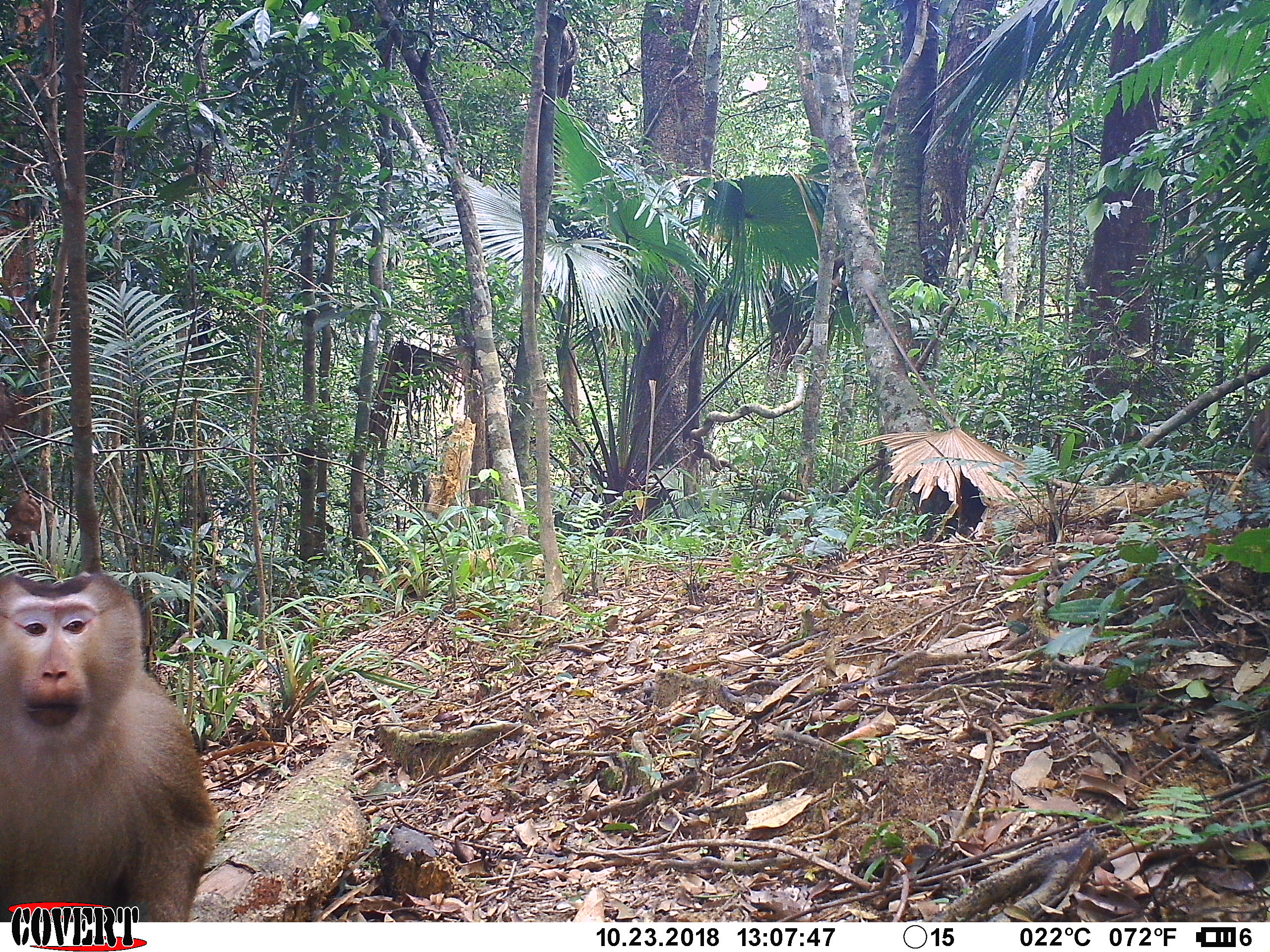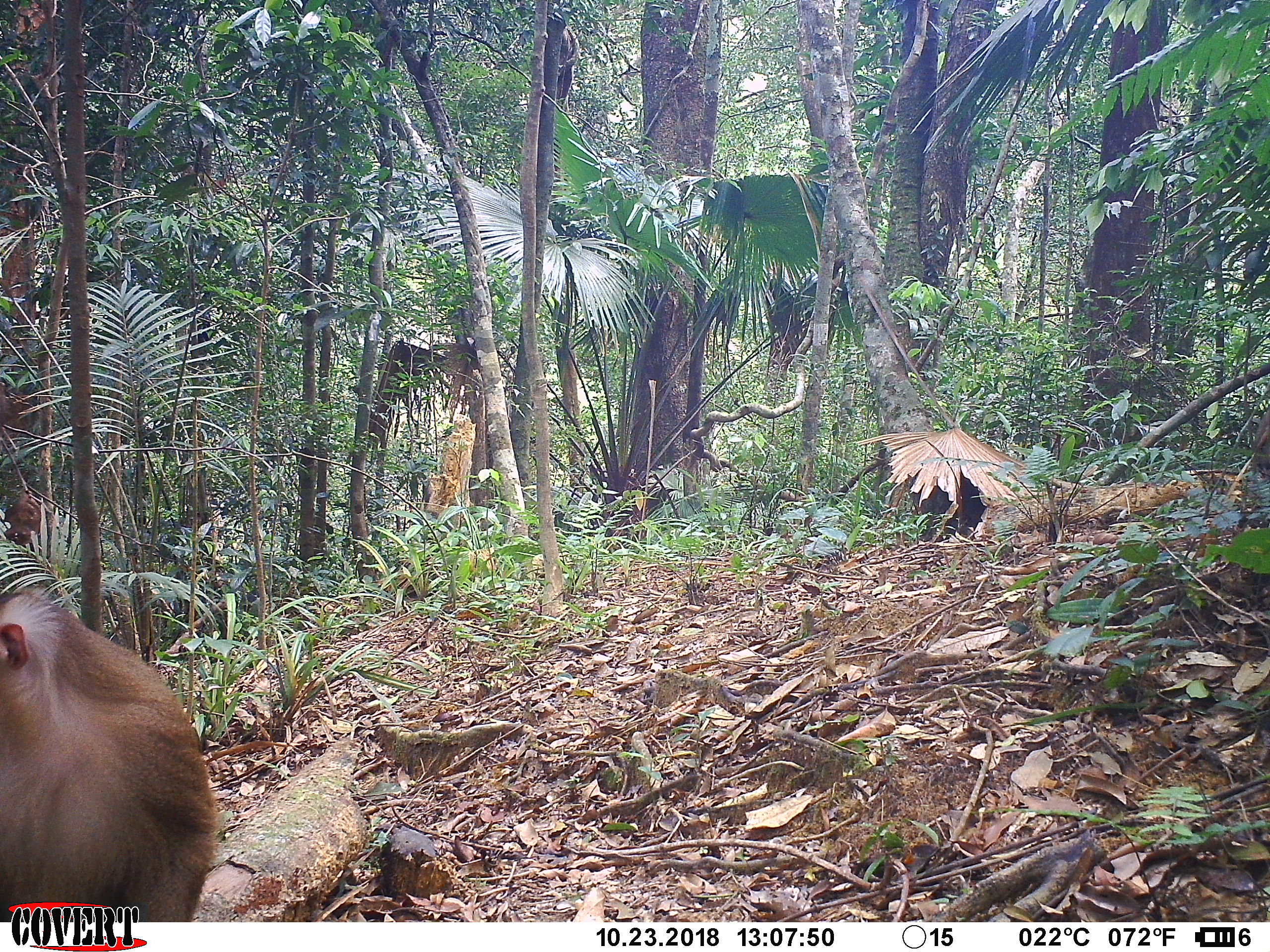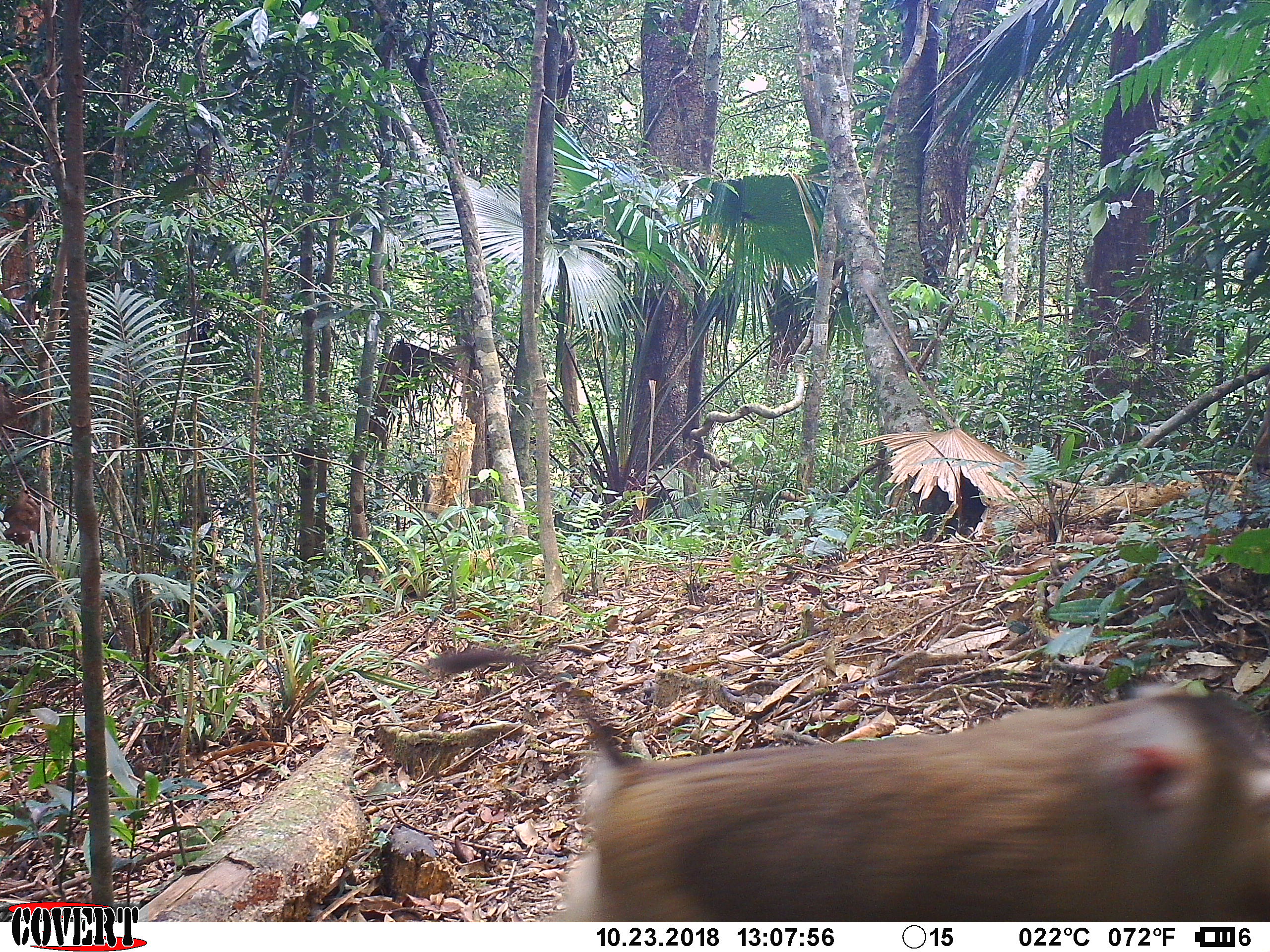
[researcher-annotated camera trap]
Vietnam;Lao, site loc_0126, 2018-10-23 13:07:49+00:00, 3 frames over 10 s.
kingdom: Animalia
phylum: Chordata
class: Mammalia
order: Primates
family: Cercopithecidae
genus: Macaca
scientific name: Macaca nemestrina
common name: pig-tailed macaque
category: pig tailed macaque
Pig tailed macaque (pig-tailed macaque) (Macaca nemestrina). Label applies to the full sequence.